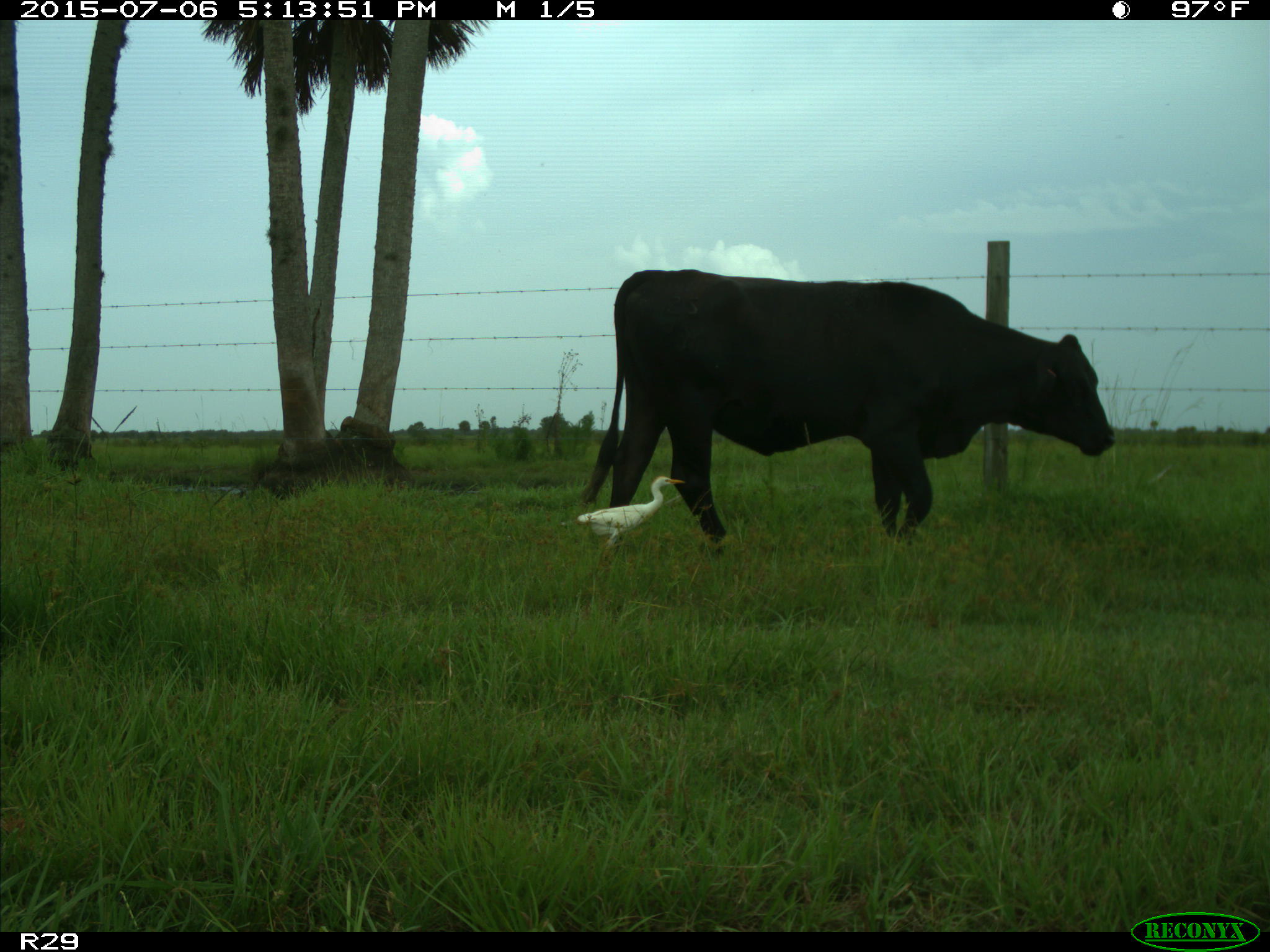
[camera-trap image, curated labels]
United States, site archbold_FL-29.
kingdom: Animalia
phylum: Chordata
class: Mammalia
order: Artiodactyla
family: Bovidae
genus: Bos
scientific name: Bos taurus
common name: domestic cow